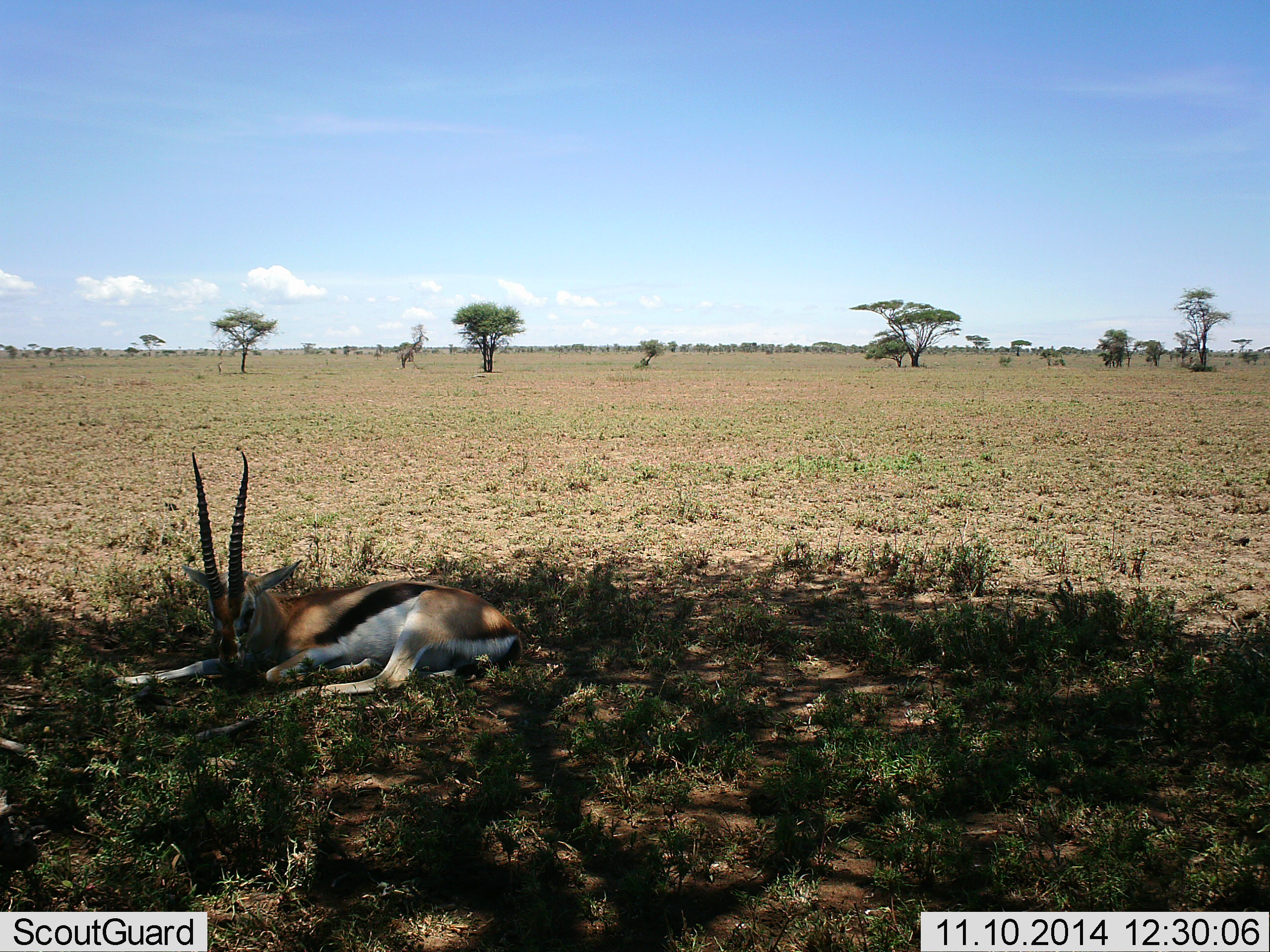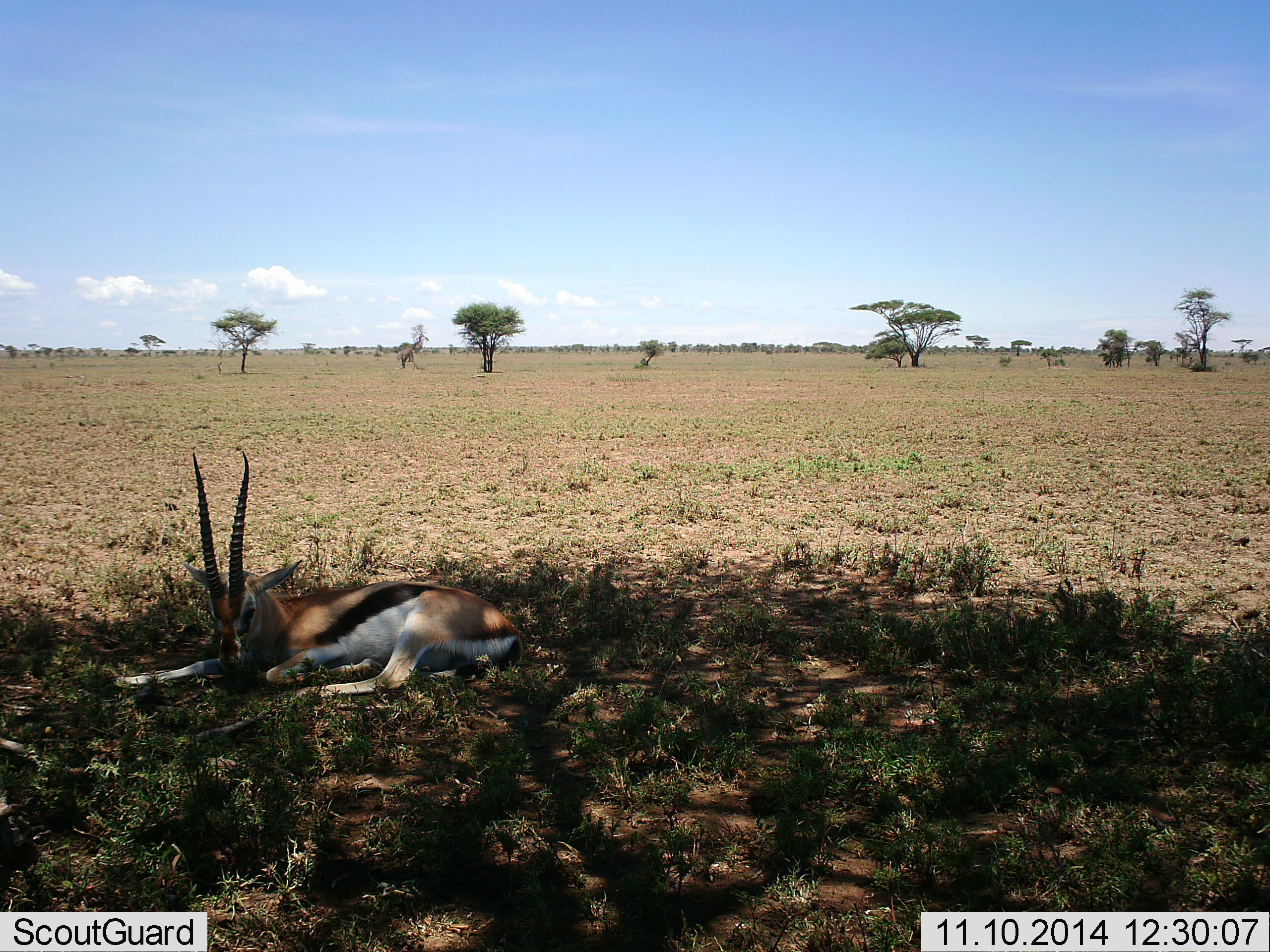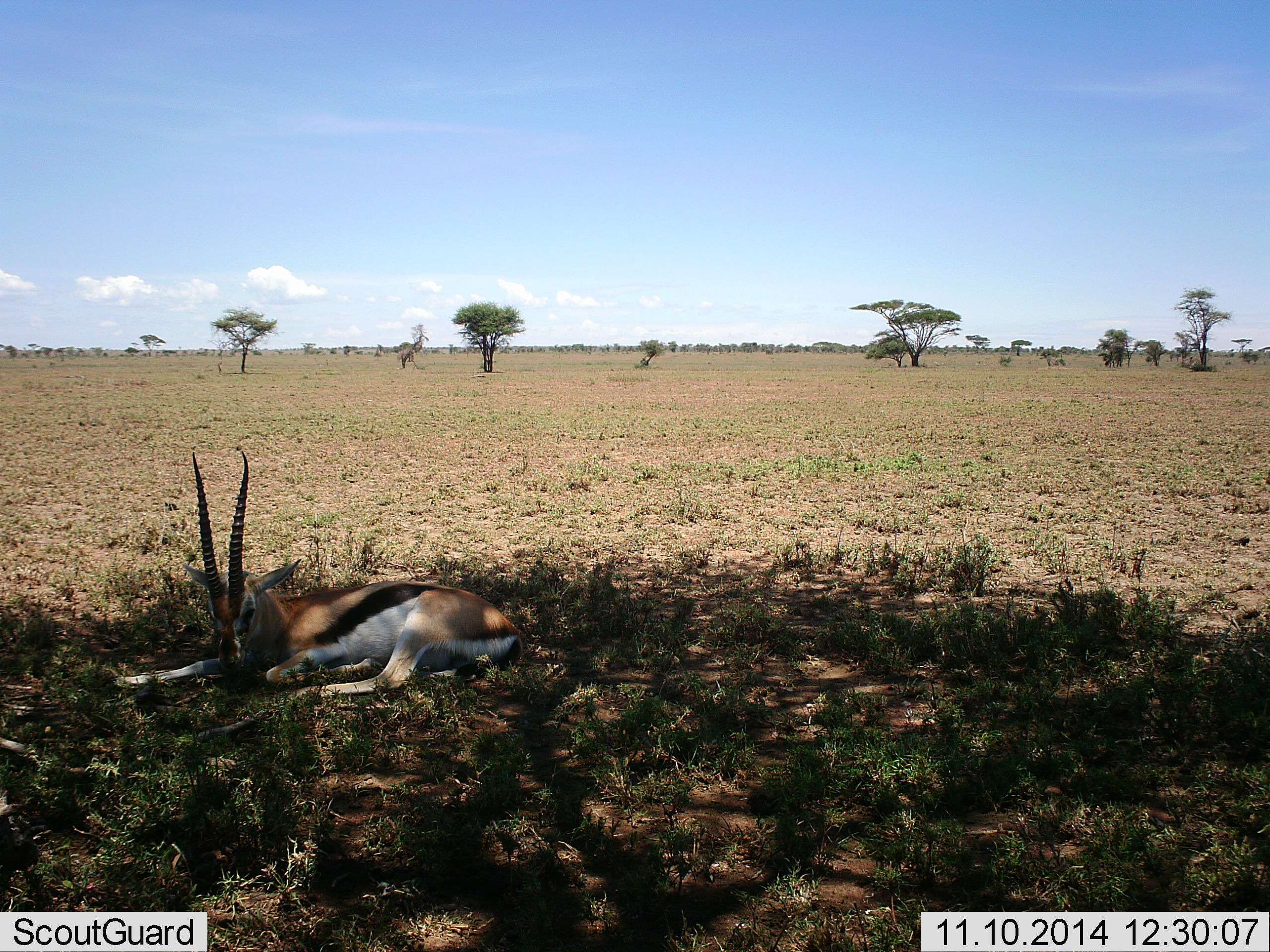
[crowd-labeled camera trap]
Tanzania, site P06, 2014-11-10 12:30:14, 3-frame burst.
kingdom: Animalia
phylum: Chordata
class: Mammalia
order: Artiodactyla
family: Bovidae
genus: Eudorcas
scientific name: Eudorcas thomsonii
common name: thomson's gazelle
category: gazellethomsons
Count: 1.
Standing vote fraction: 0%.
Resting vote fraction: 100%.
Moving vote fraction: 0%.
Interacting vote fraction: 0%.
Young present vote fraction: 0%.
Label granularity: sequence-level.